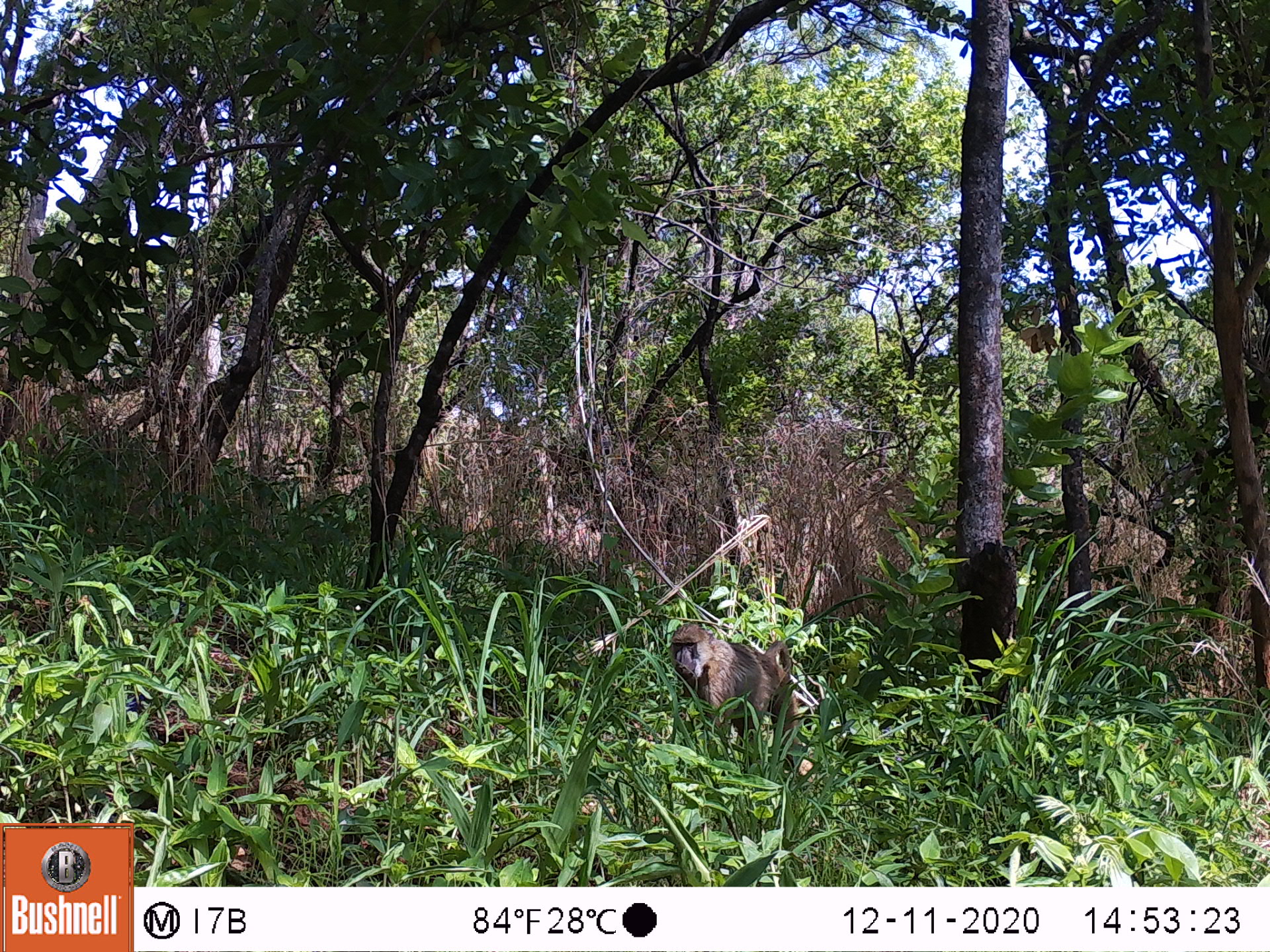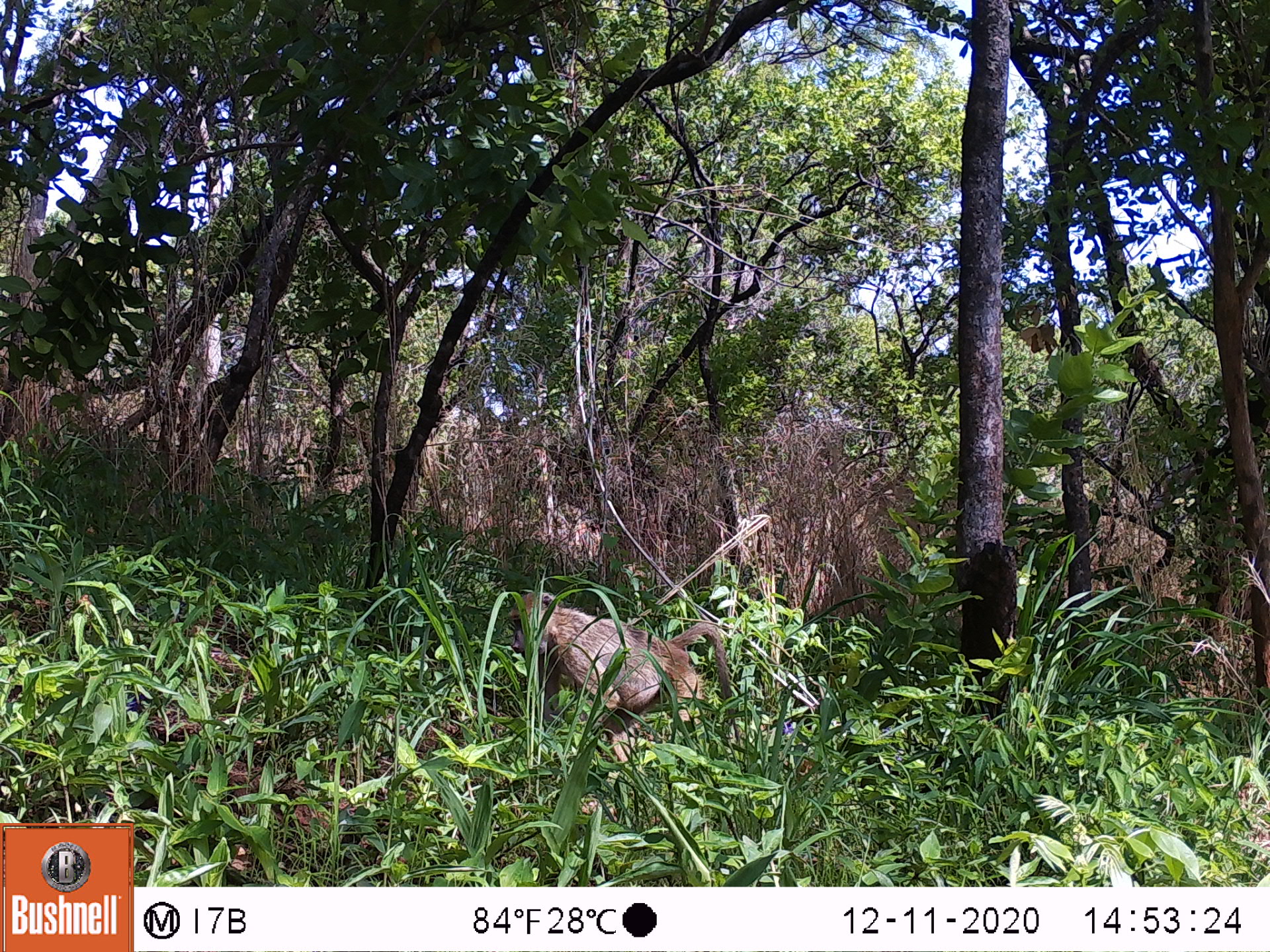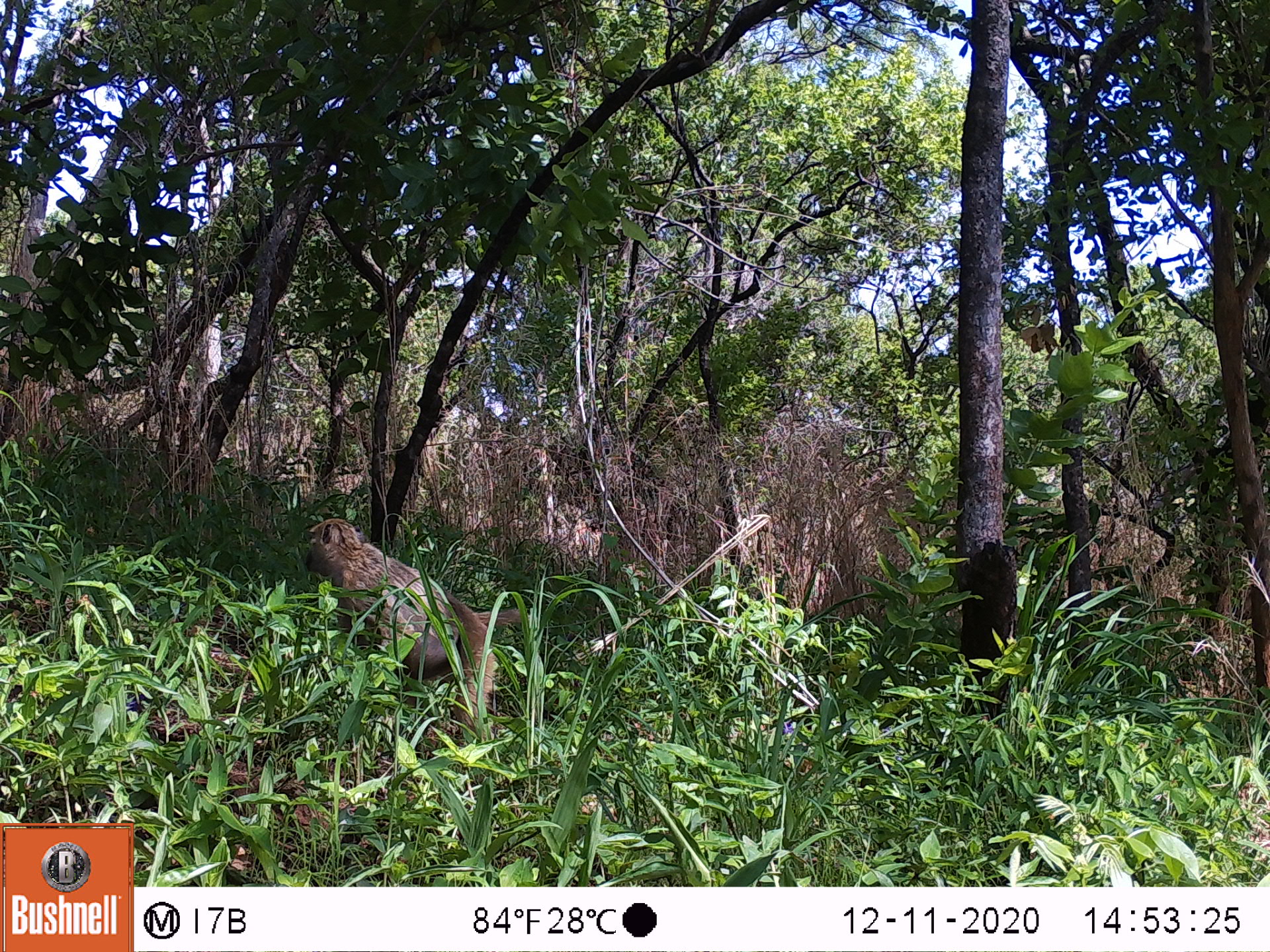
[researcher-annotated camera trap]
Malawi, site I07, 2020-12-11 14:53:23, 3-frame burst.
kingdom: Animalia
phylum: Chordata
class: Mammalia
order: Primates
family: Cercopithecidae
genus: Papio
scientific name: Papio cynocephalus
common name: yellow baboon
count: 1